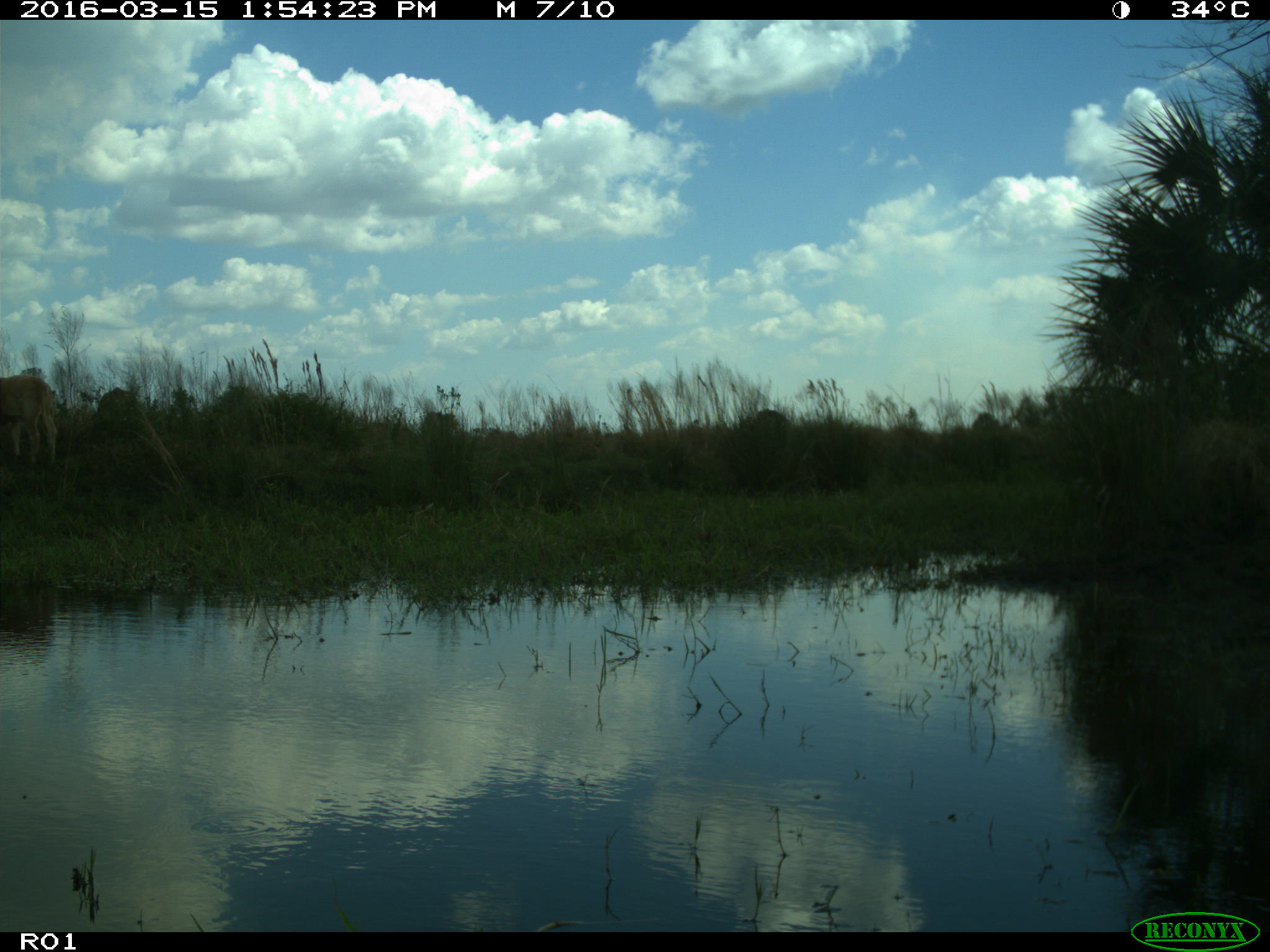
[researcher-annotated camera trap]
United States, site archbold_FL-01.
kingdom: Animalia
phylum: Chordata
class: Mammalia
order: Artiodactyla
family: Bovidae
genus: Bos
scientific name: Bos taurus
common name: domestic cow